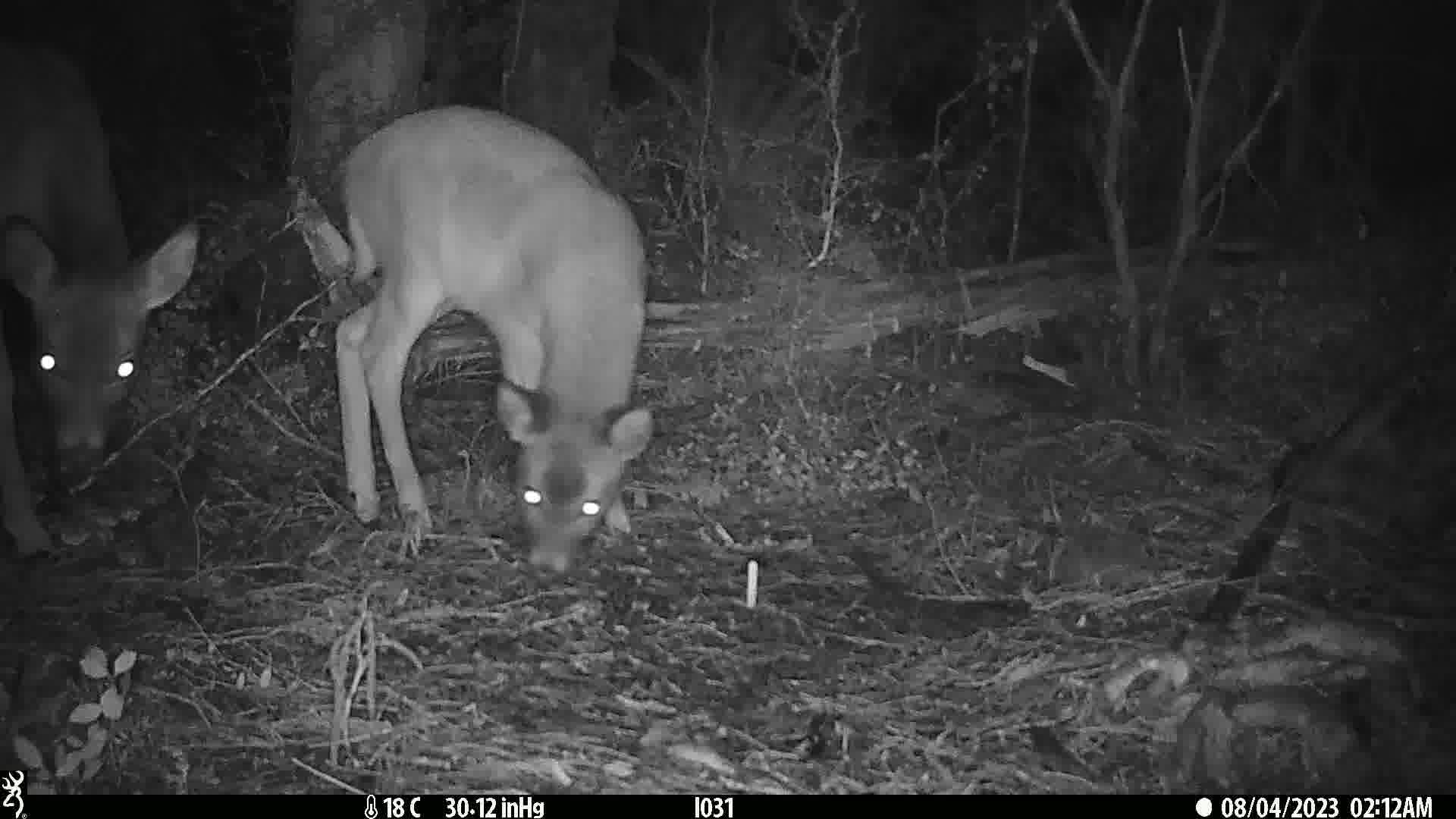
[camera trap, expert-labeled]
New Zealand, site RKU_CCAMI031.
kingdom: Animalia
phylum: Chordata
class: Mammalia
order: Artiodactyla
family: Cervidae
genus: Odocoileus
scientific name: Odocoileus virginianus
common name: white-tailed deer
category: white tailed deer